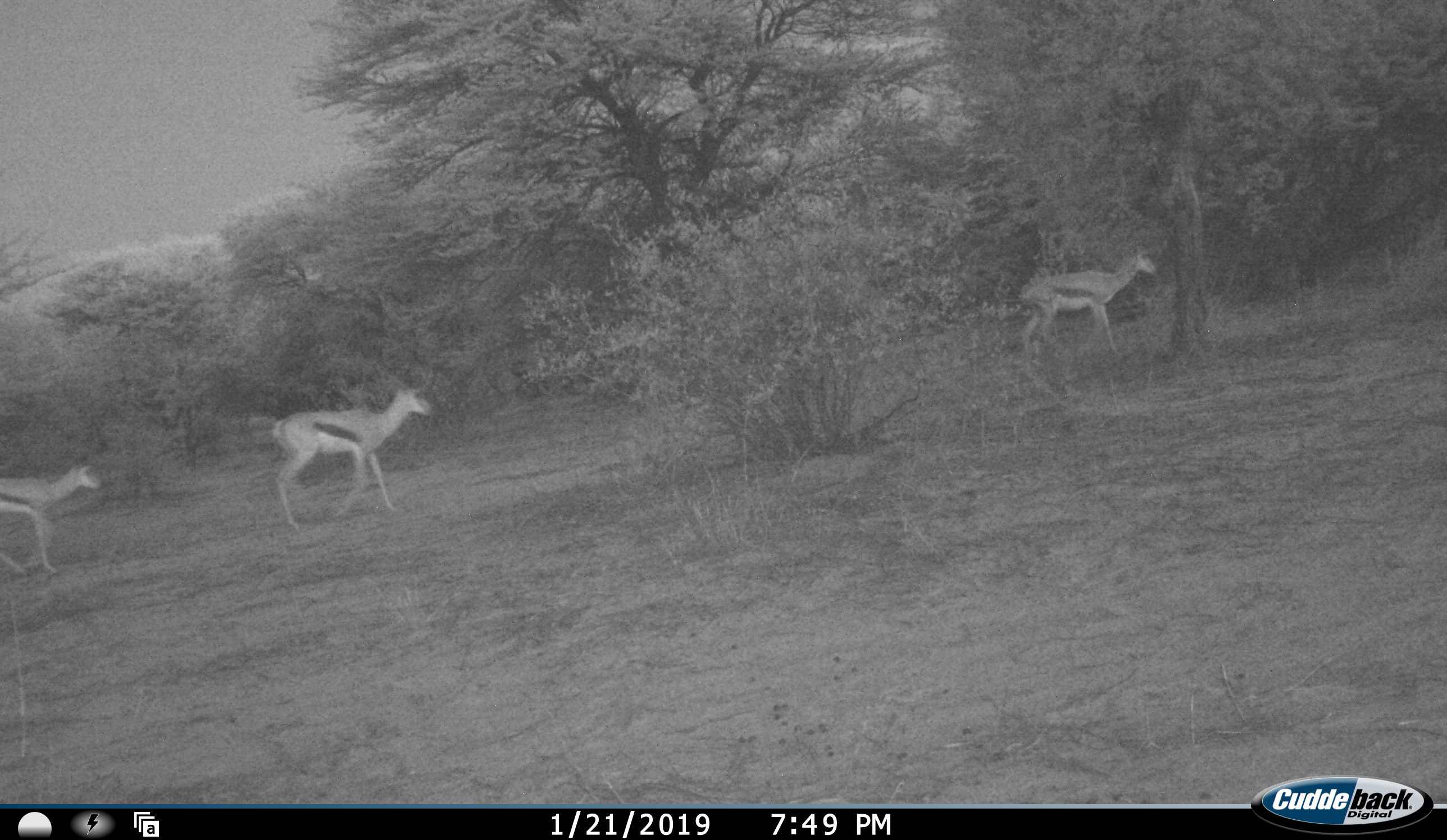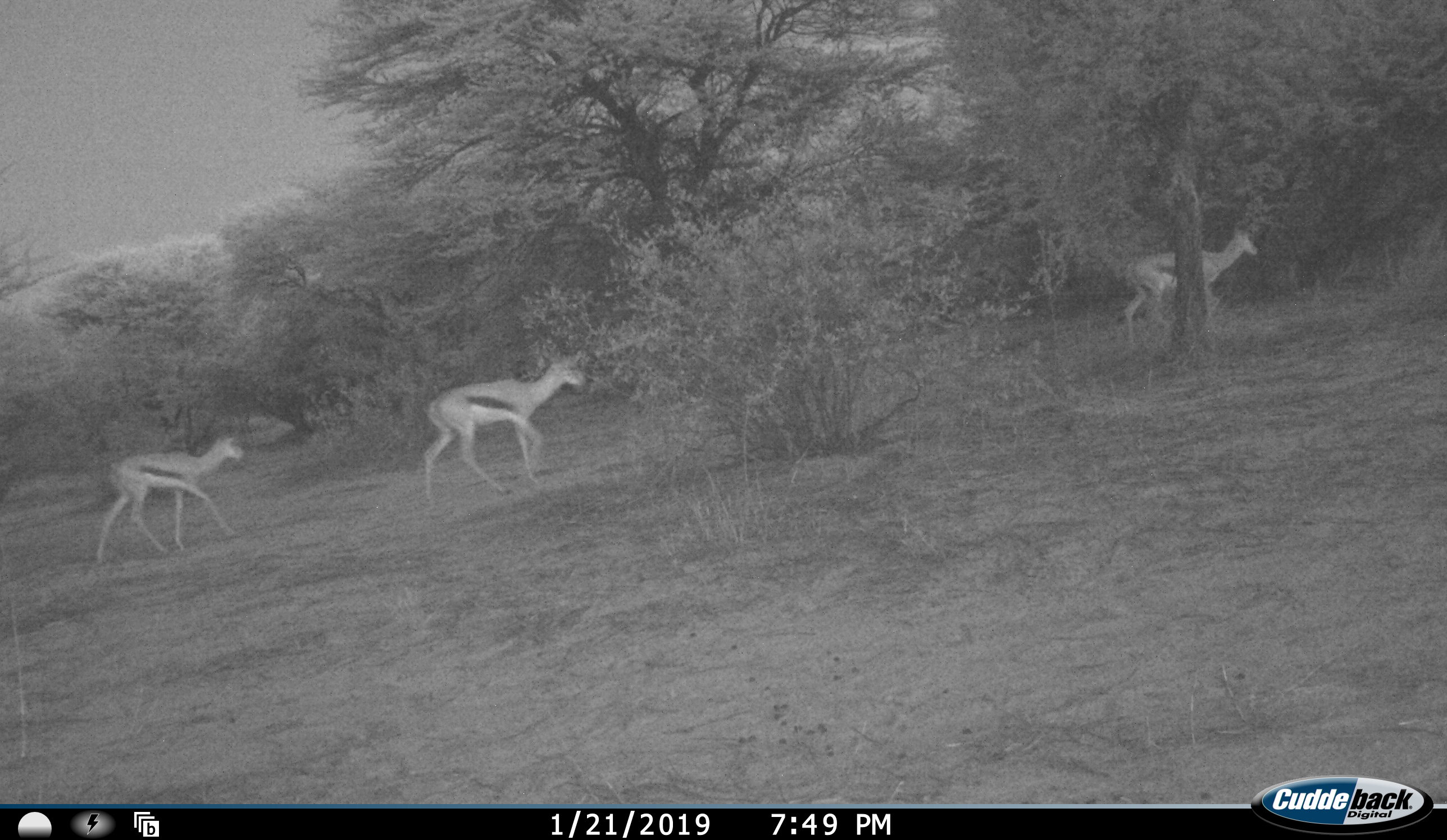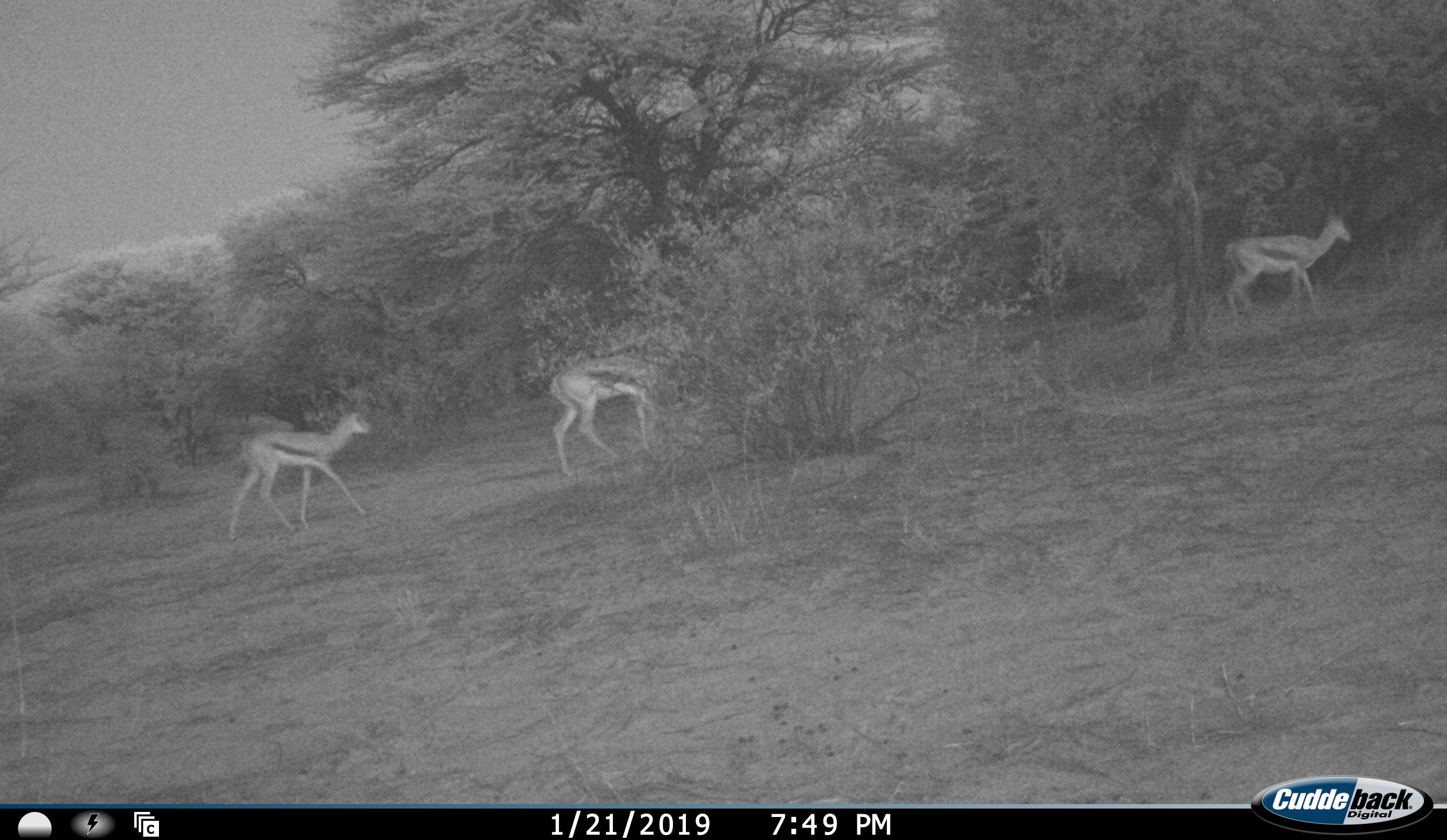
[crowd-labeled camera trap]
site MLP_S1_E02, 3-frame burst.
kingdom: Animalia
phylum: Chordata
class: Mammalia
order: Artiodactyla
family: Bovidae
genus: Antidorcas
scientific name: Antidorcas marsupialis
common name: springbok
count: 3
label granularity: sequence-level